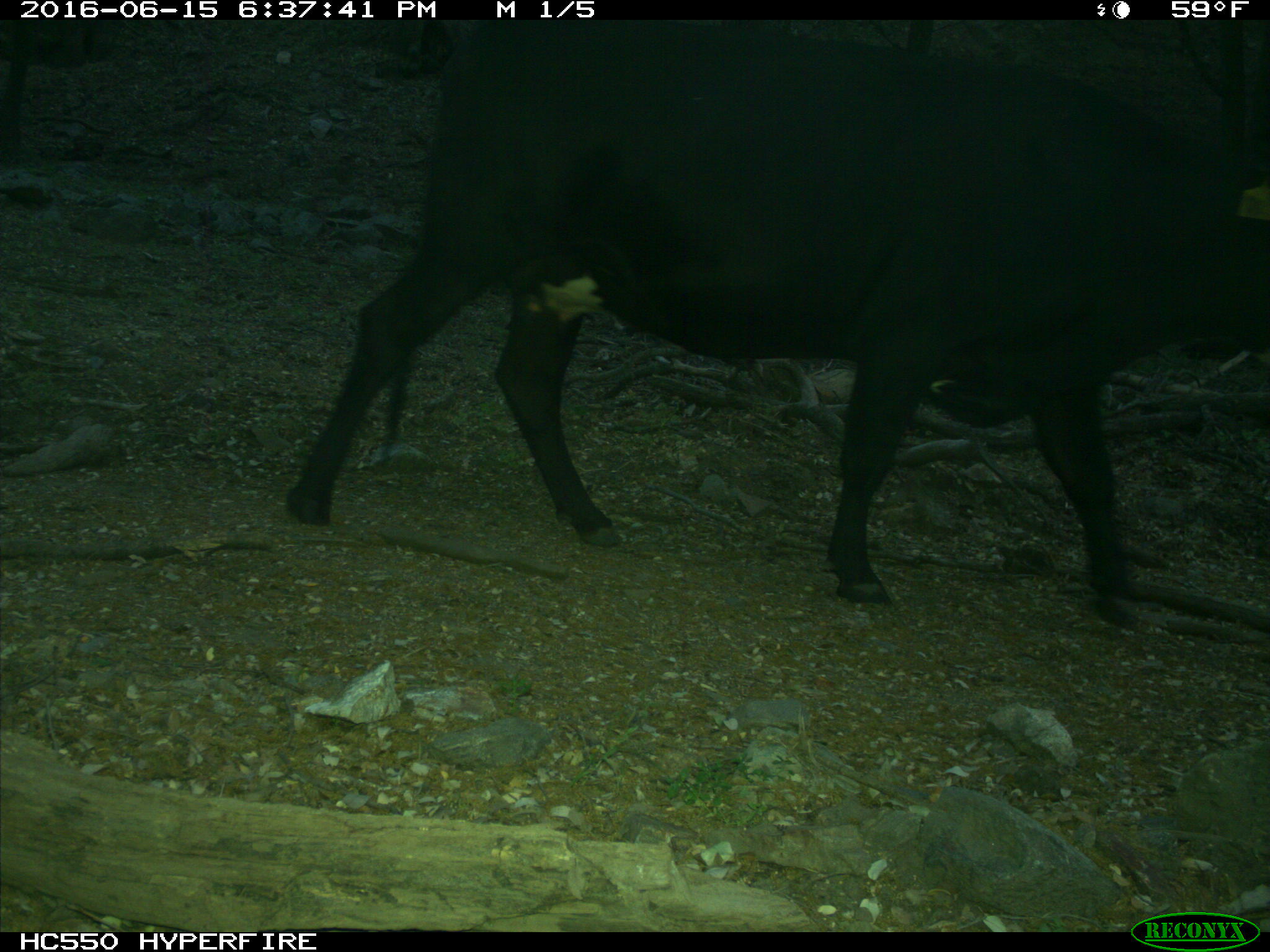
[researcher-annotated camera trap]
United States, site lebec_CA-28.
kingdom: Animalia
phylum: Chordata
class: Mammalia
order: Artiodactyla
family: Bovidae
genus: Bos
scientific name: Bos taurus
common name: domestic cow